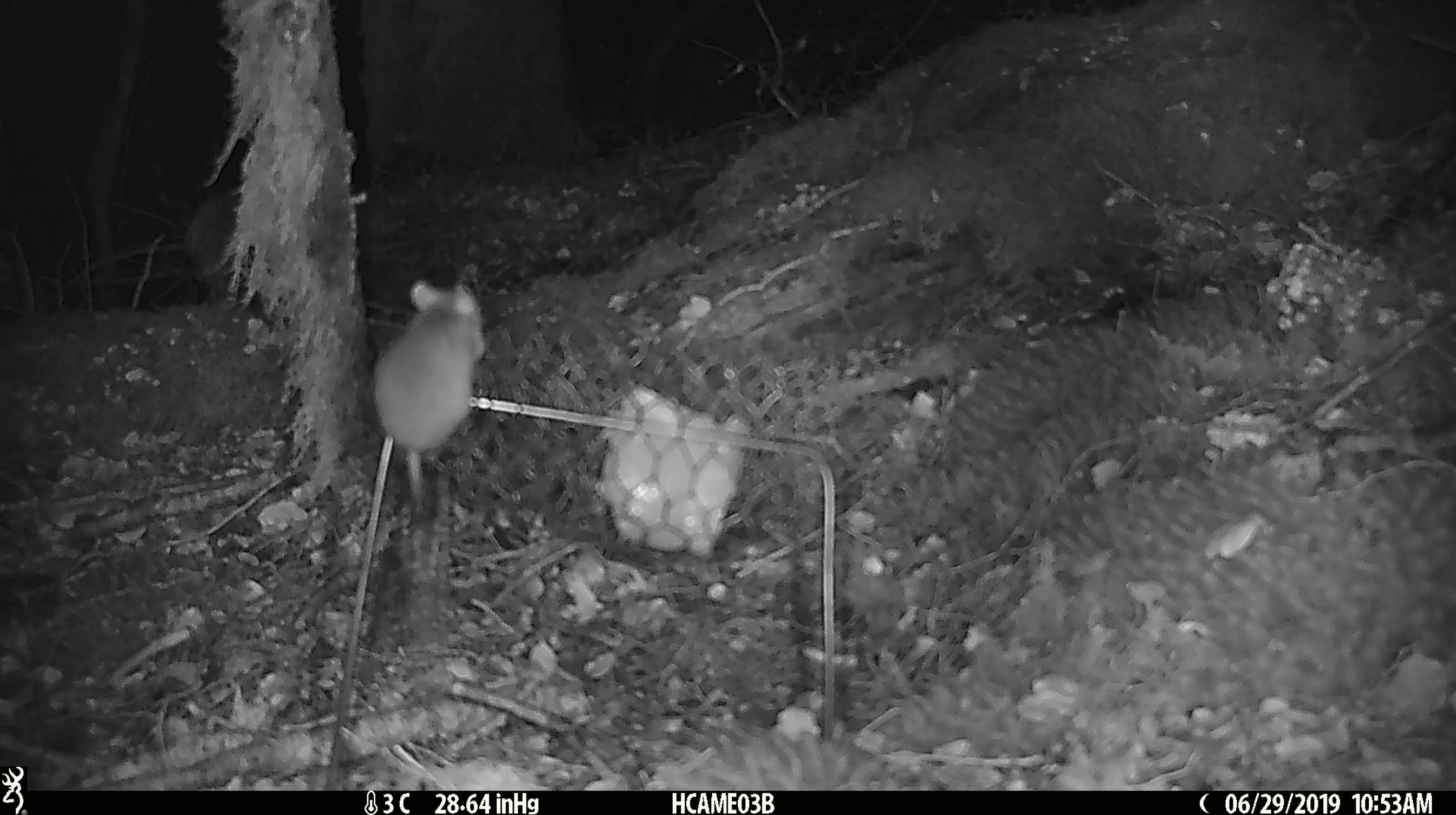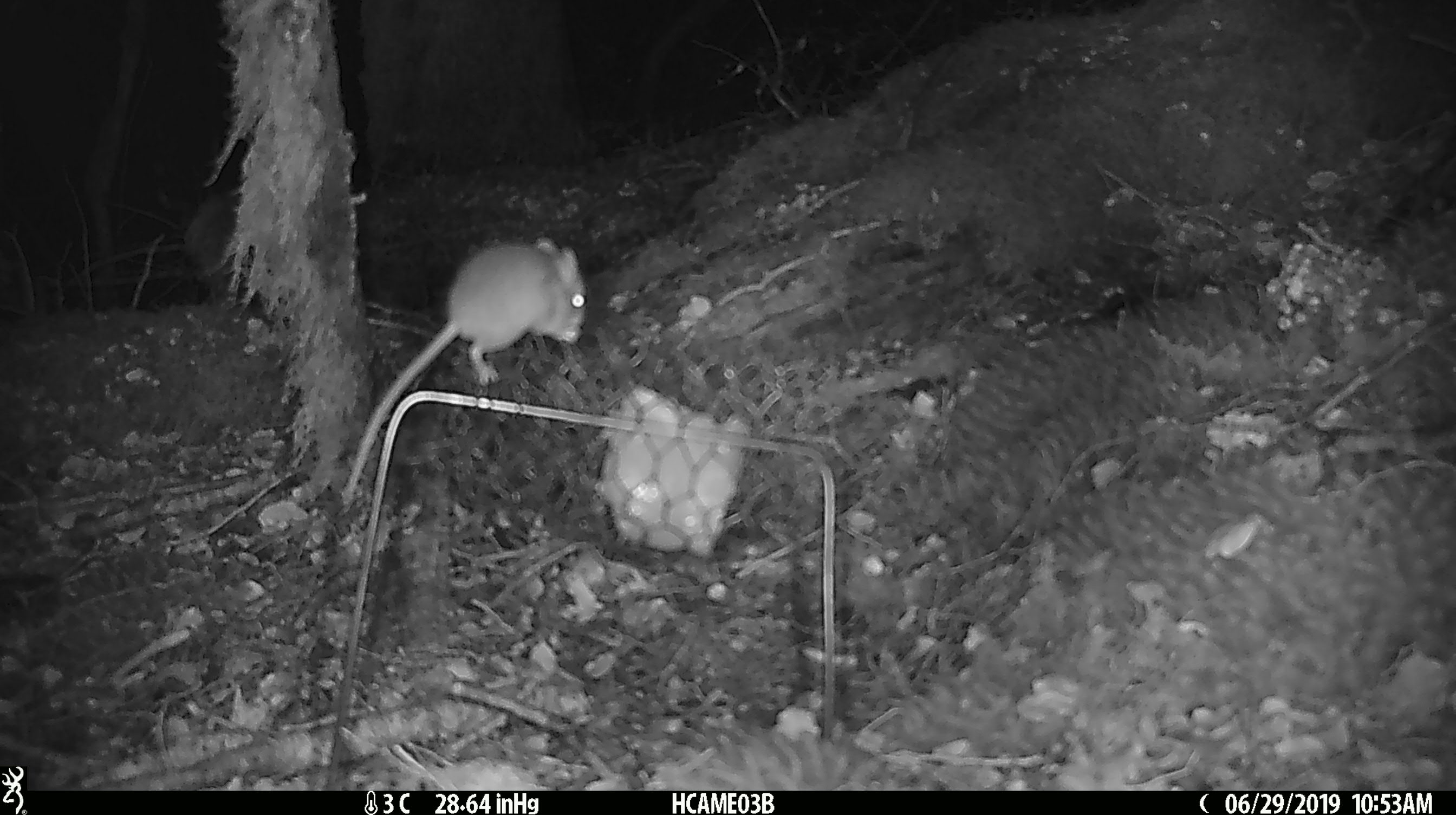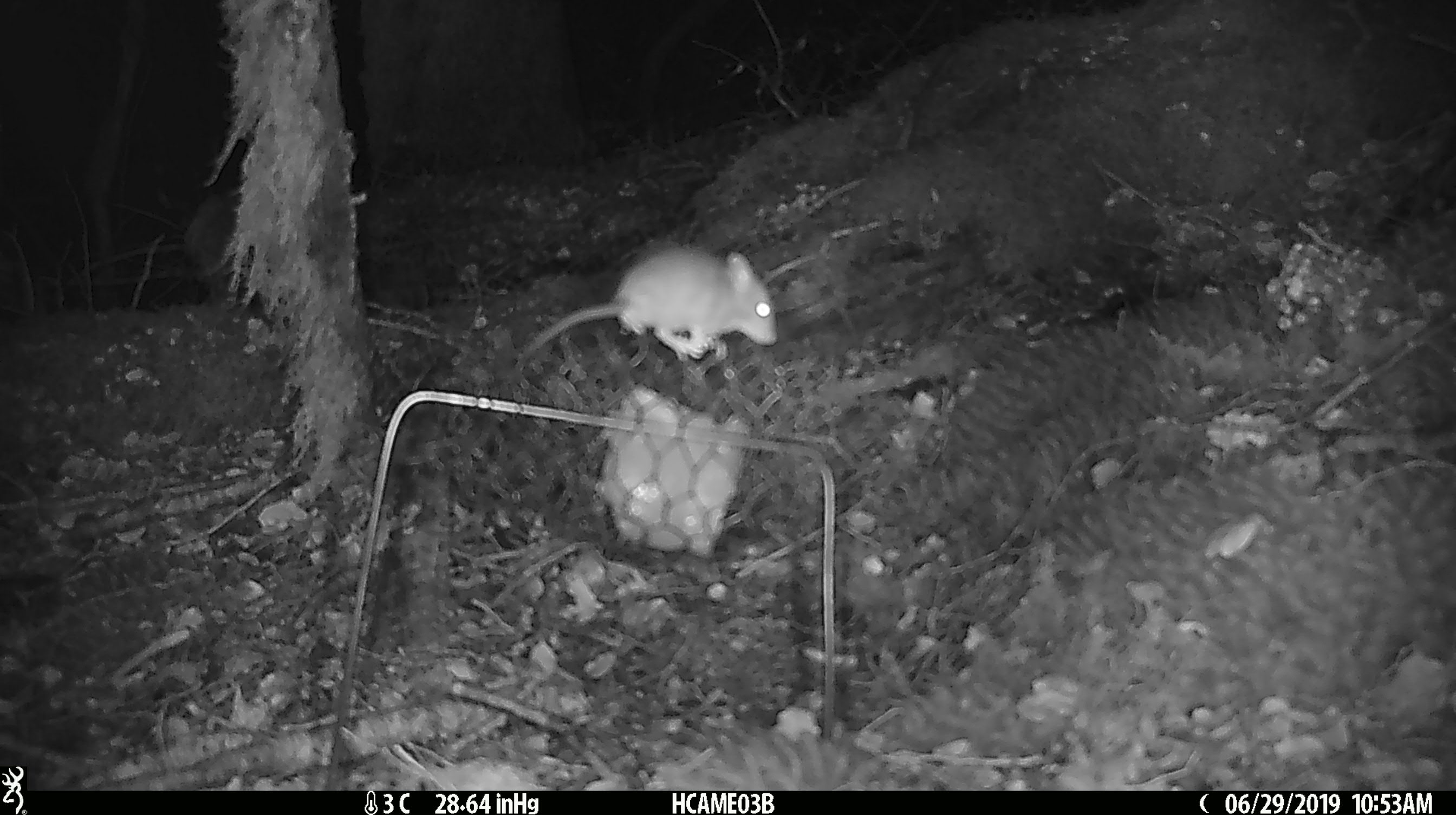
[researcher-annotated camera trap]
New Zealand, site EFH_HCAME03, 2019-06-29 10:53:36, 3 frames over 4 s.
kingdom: Animalia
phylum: Chordata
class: Mammalia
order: Rodentia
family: Muridae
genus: Mus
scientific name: Mus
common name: mouse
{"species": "mouse (Mus)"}